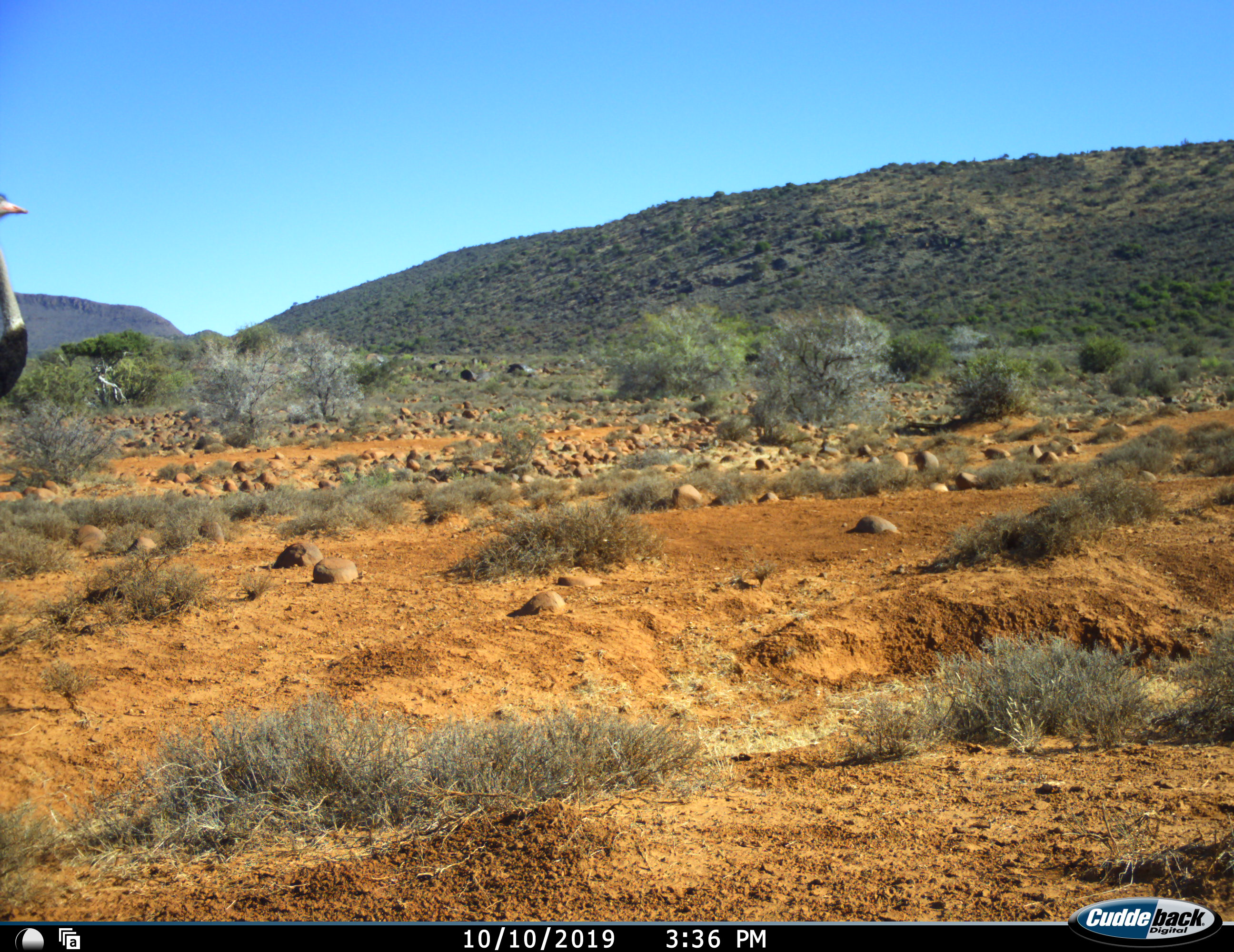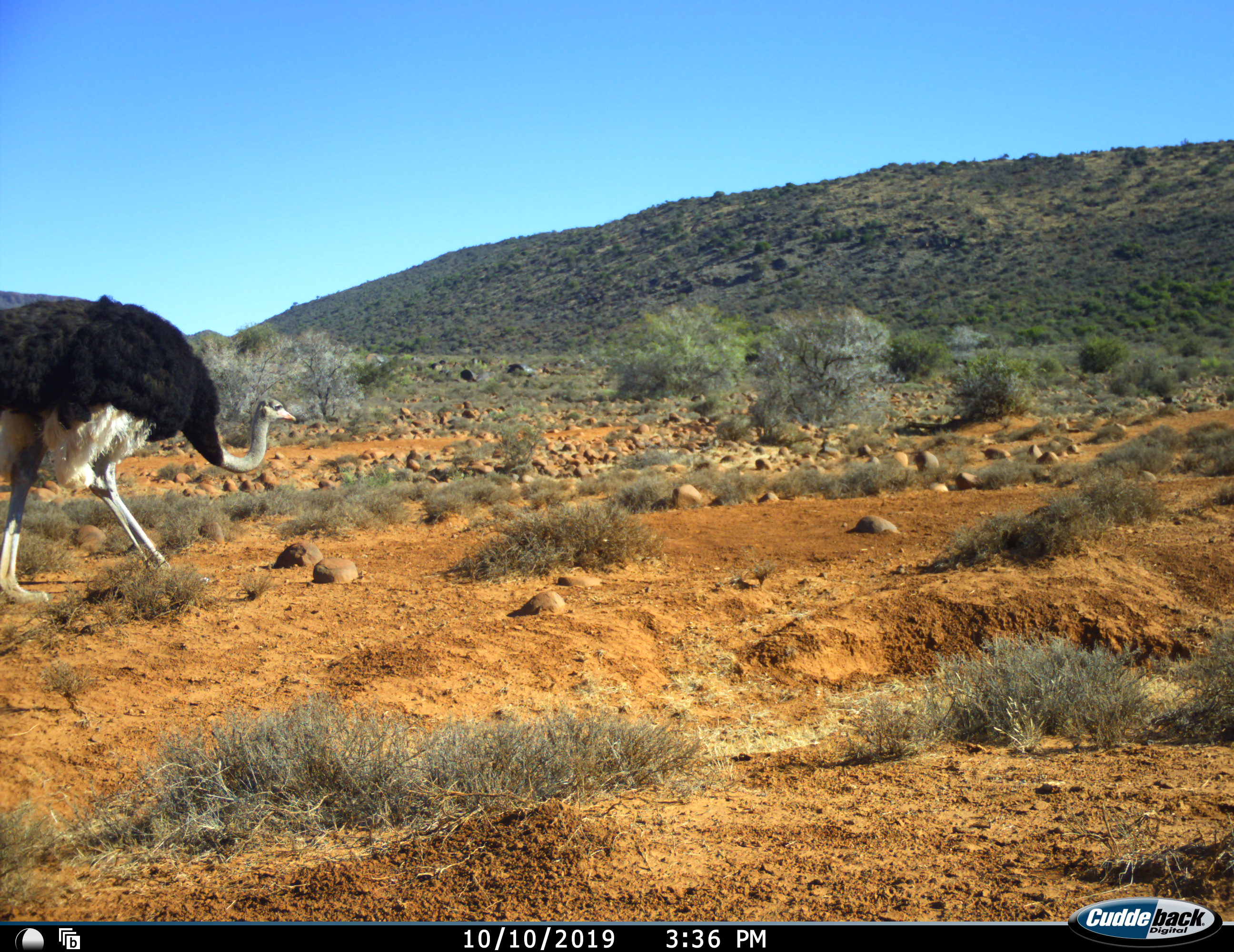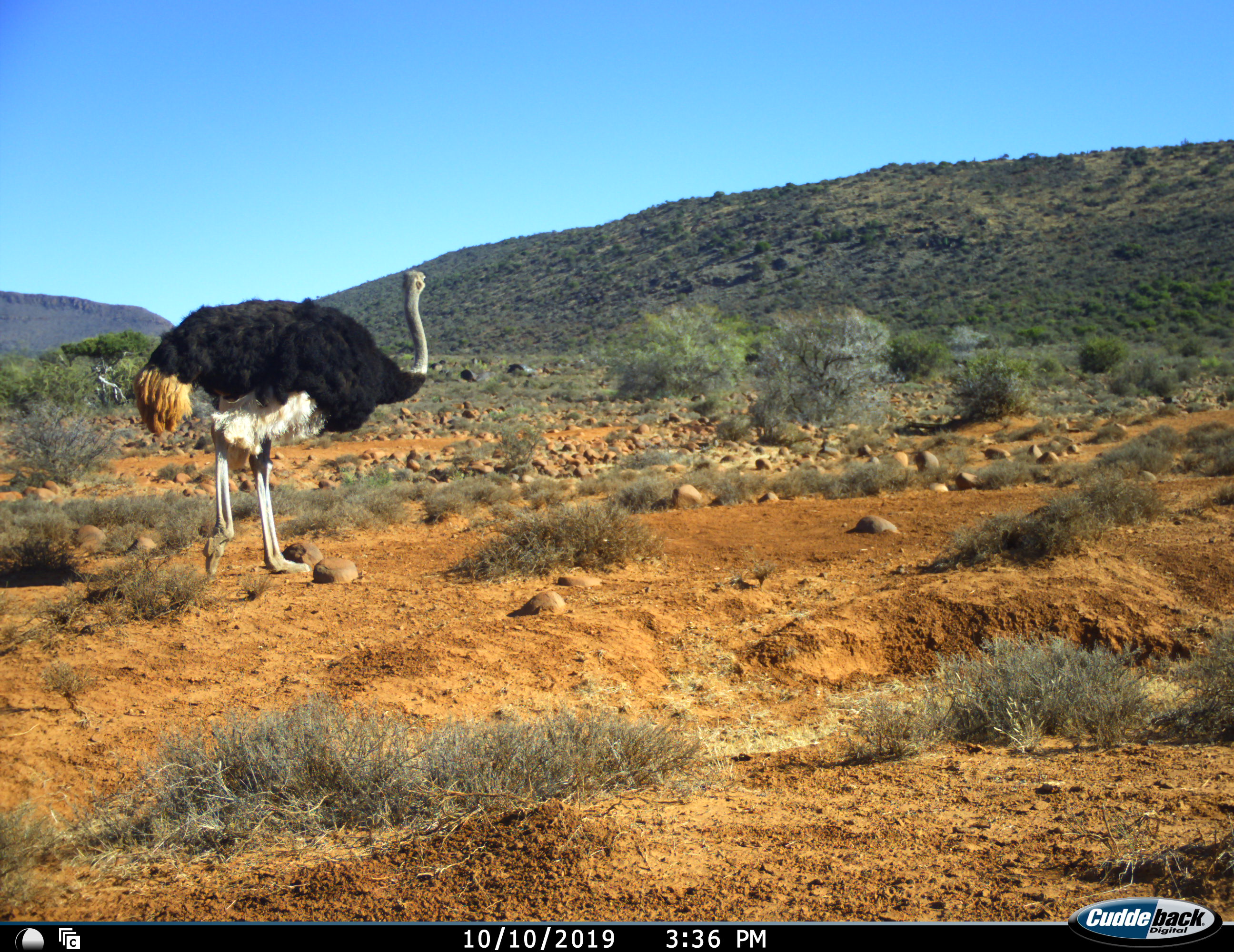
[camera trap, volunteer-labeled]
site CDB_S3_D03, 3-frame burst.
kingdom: Animalia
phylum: Chordata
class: Aves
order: Struthioniformes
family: Struthionidae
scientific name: Struthionidae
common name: ostrich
Ostrich (Struthionidae), count 1. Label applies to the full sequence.